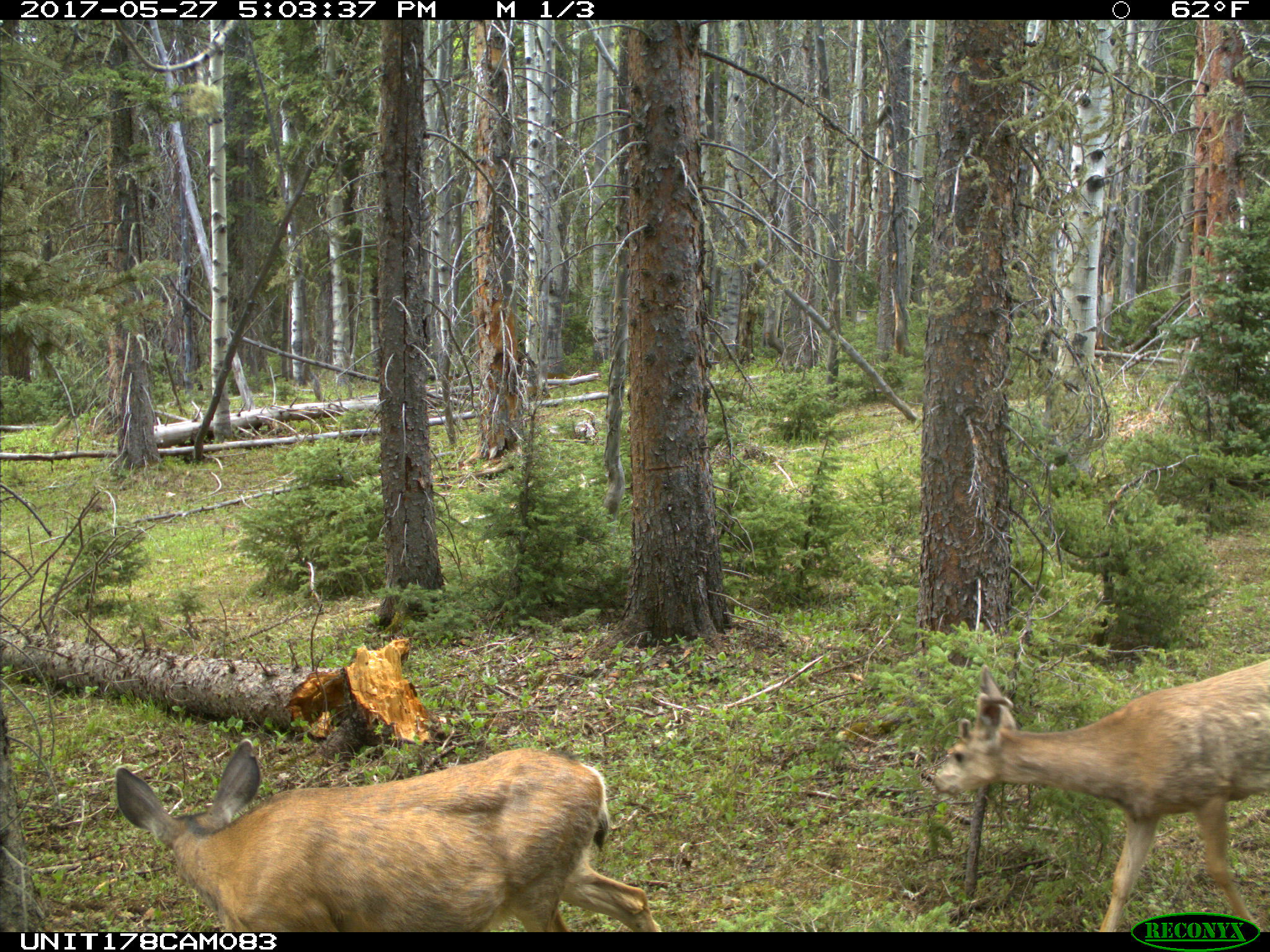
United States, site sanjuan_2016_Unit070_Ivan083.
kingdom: Animalia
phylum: Chordata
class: Mammalia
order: Artiodactyla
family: Cervidae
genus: Odocoileus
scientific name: Odocoileus hemionus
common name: mule deer